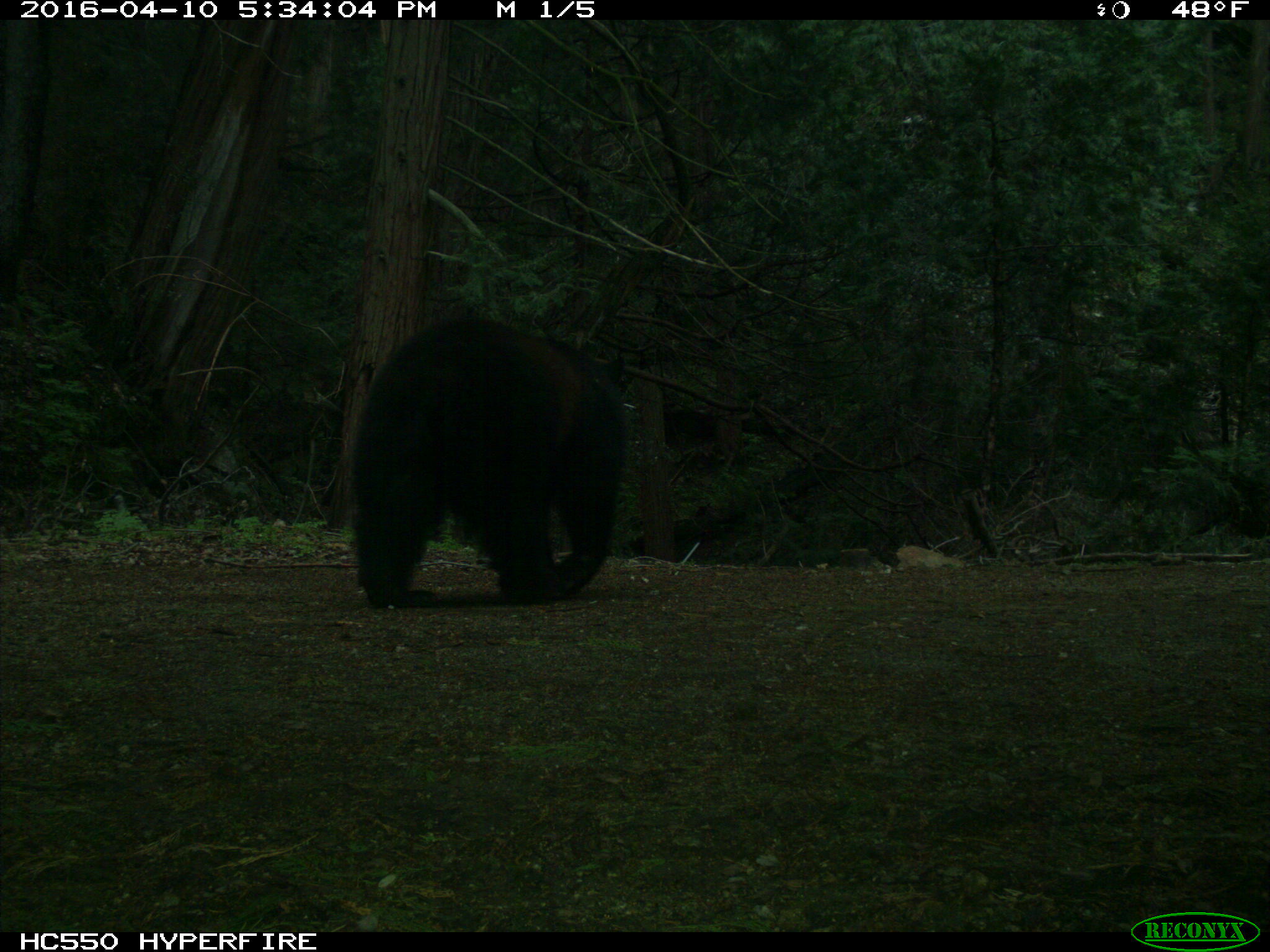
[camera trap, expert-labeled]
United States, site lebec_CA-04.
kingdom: Animalia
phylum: Chordata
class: Mammalia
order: Carnivora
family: Ursidae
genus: Ursus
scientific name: Ursus americanus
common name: american black bear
Ursus americanus (american black bear).